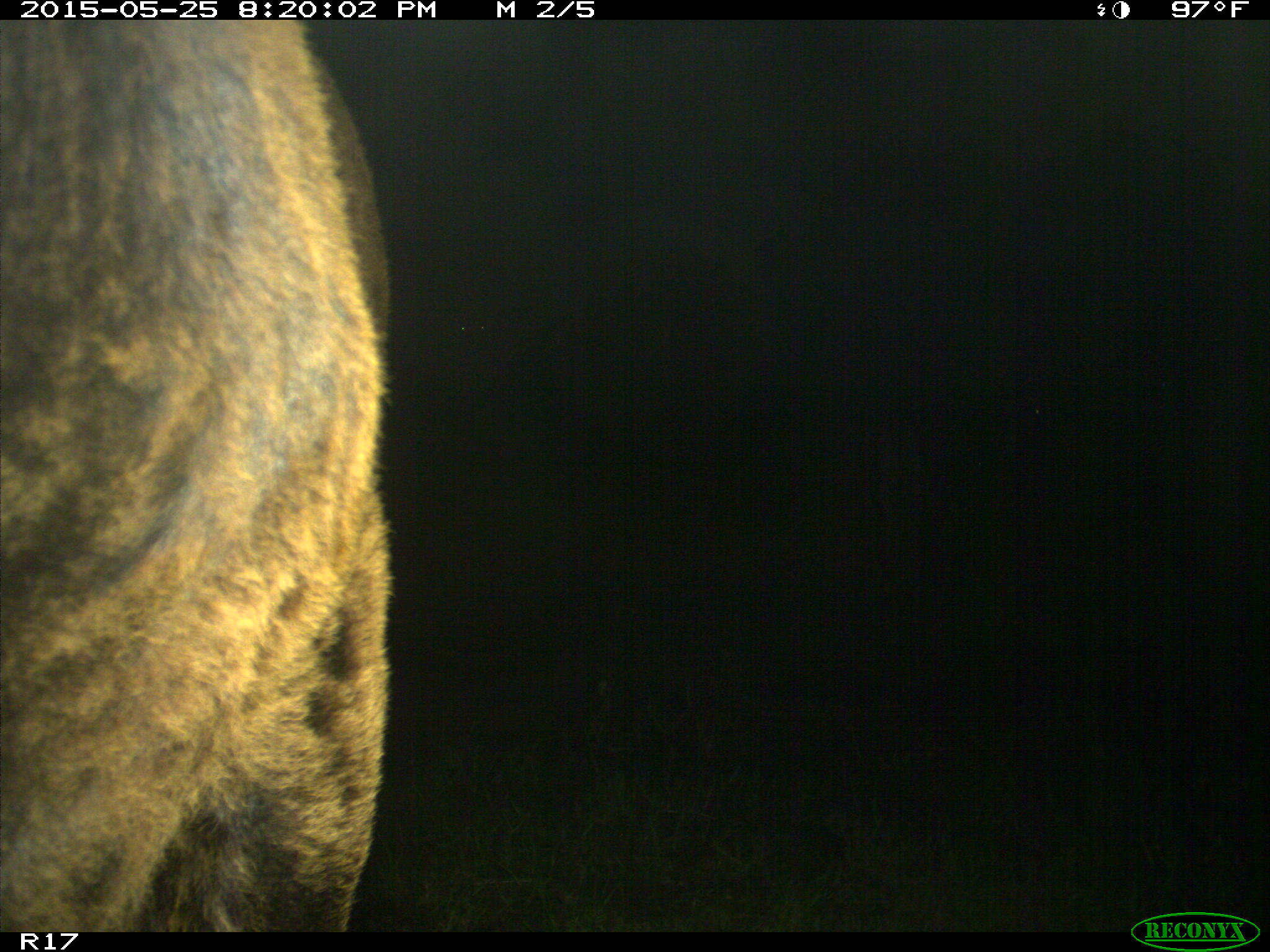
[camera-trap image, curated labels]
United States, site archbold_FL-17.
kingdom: Animalia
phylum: Chordata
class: Mammalia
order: Artiodactyla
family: Bovidae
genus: Bos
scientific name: Bos taurus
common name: domestic cow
Bos taurus (domestic cow).